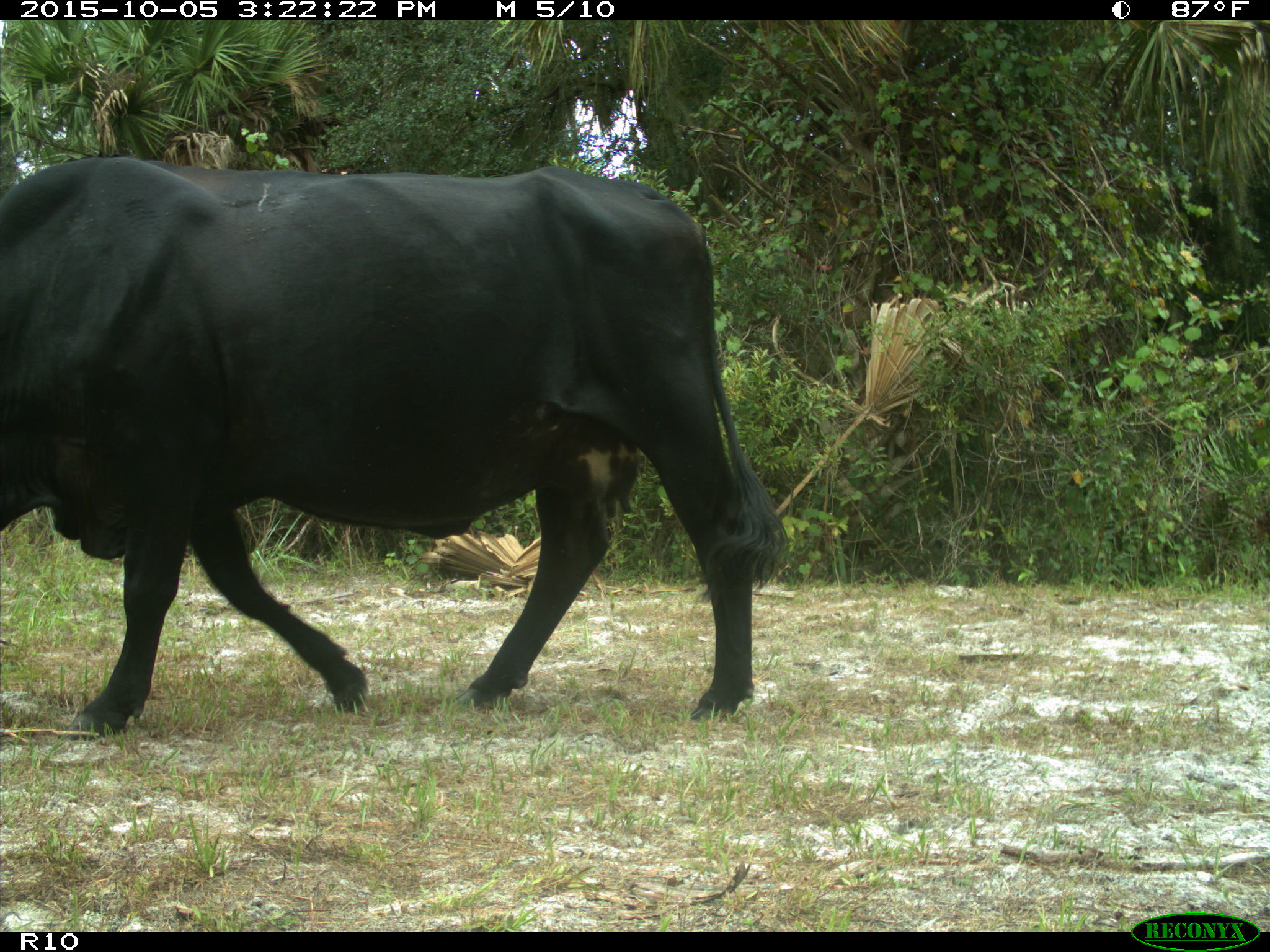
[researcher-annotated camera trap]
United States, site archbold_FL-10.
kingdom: Animalia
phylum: Chordata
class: Mammalia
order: Artiodactyla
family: Bovidae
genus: Bos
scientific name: Bos taurus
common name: domestic cow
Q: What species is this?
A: Bos taurus (domestic cow).